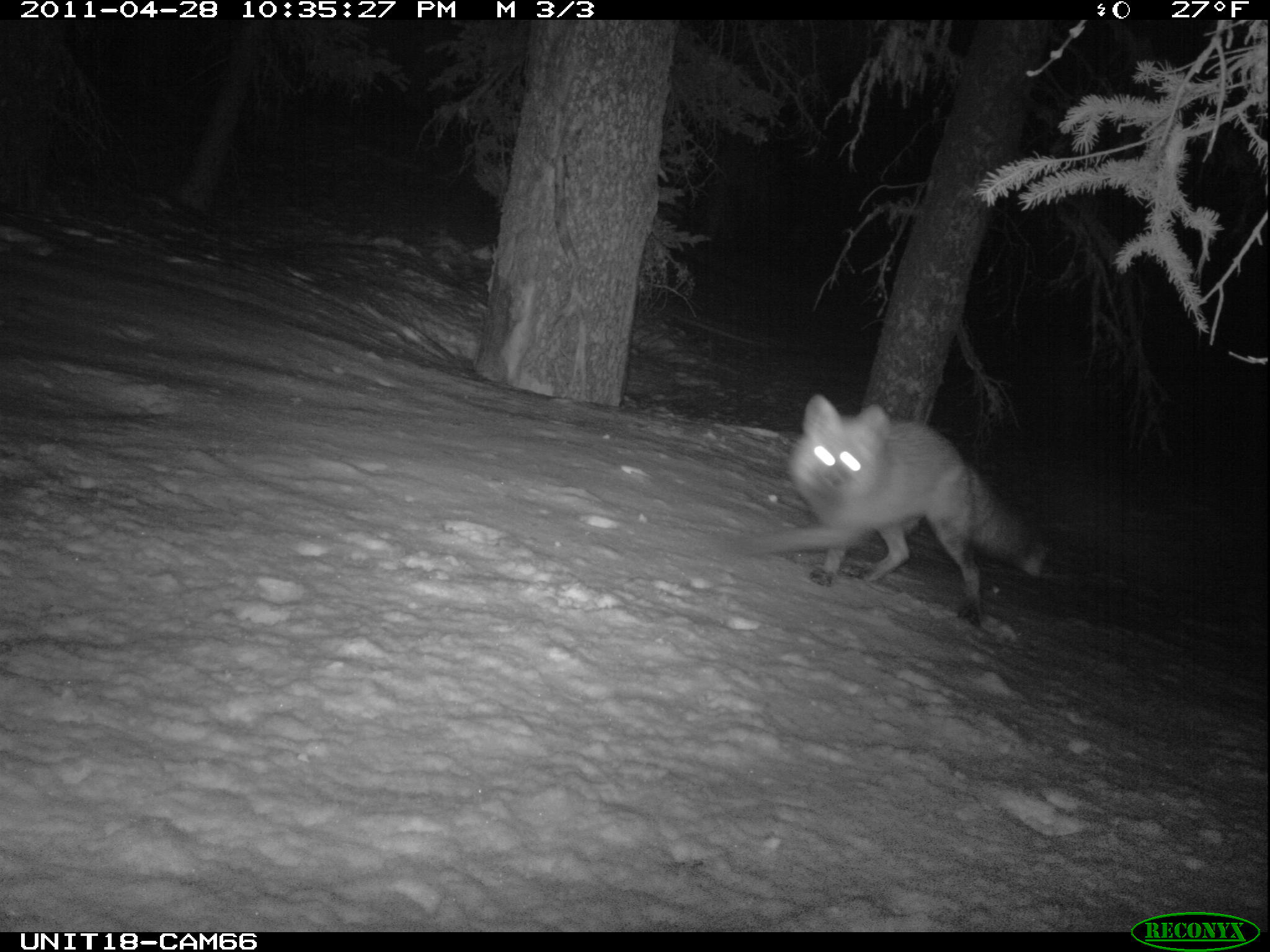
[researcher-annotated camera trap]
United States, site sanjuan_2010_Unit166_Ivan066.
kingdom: Animalia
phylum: Chordata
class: Mammalia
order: Carnivora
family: Canidae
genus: Vulpes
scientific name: Vulpes vulpes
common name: red fox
Vulpes vulpes (red fox).